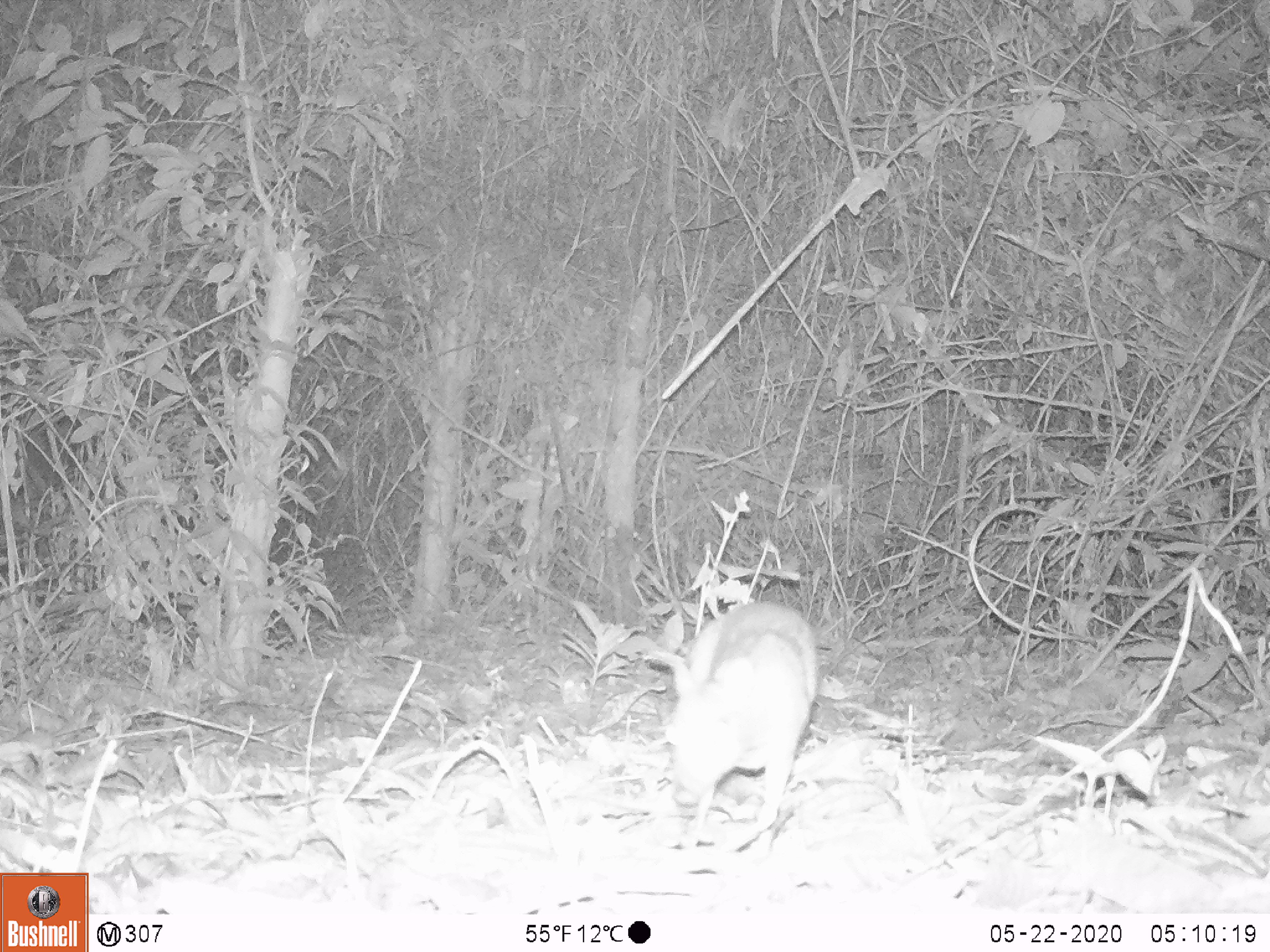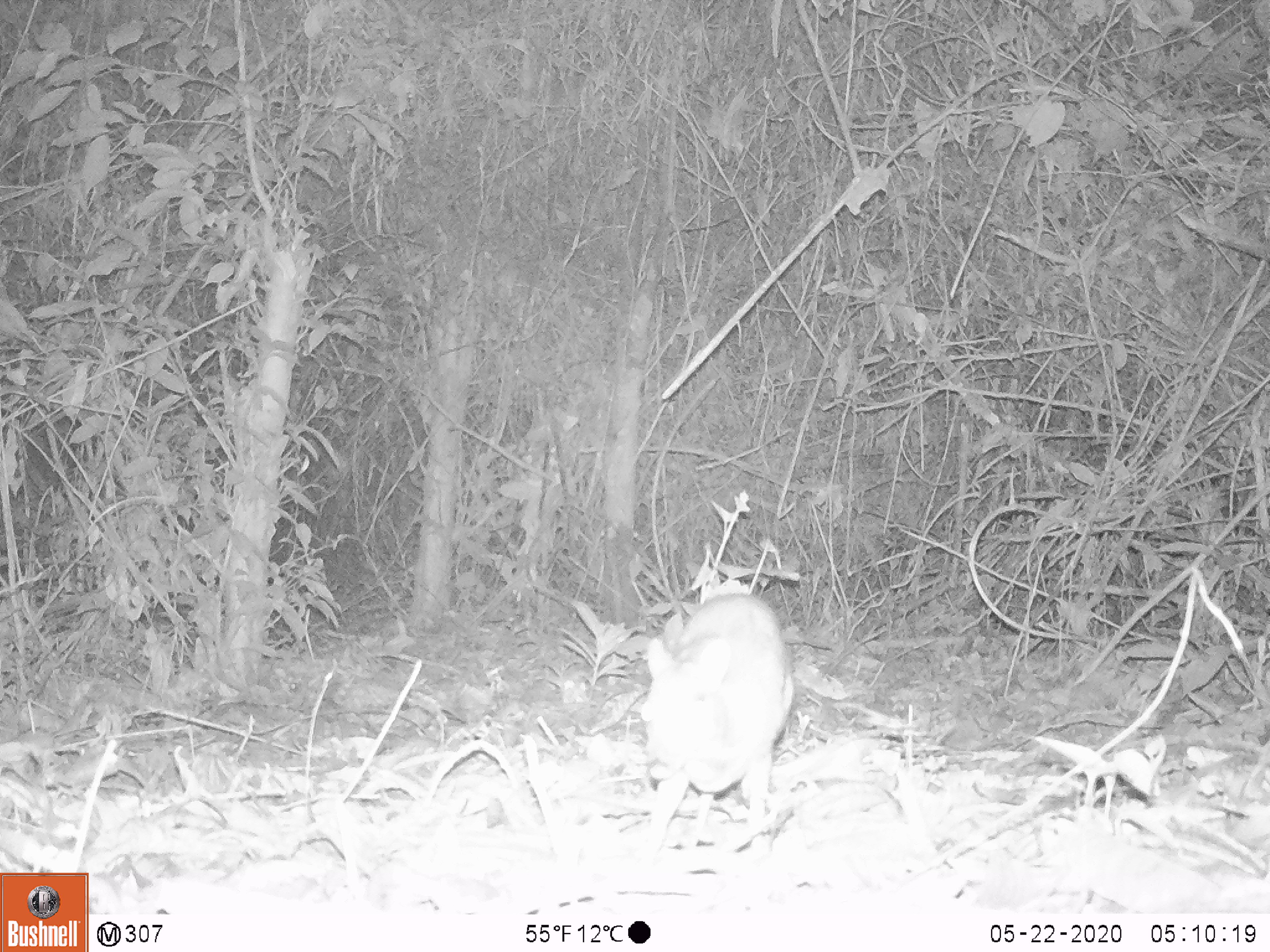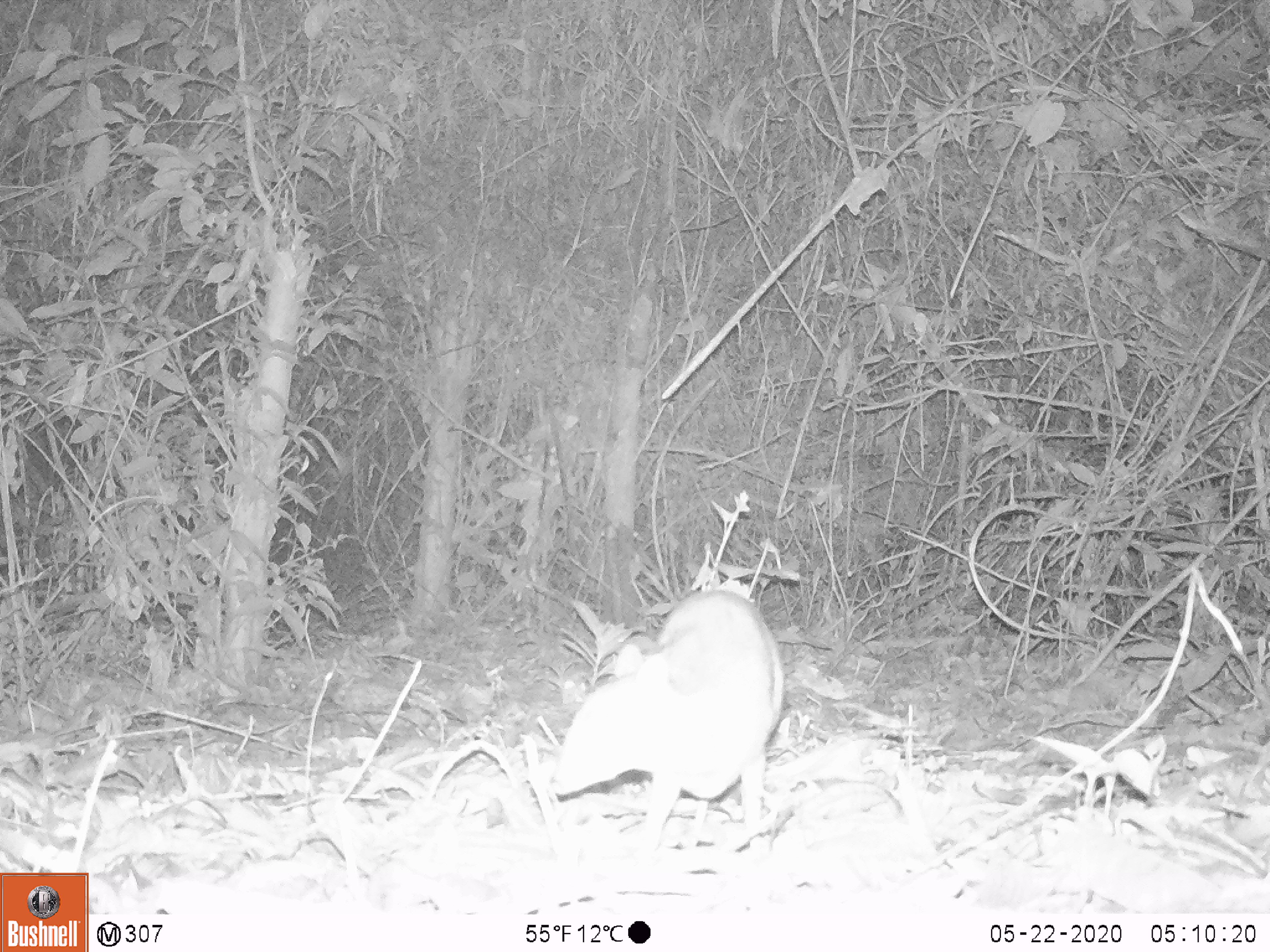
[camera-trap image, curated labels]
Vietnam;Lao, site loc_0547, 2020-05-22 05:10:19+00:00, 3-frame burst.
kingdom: Animalia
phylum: Chordata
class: Mammalia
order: Artiodactyla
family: Tragulidae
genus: Moschiola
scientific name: Moschiola meminna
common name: chevrotain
Chevrotain (Moschiola meminna). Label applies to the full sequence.